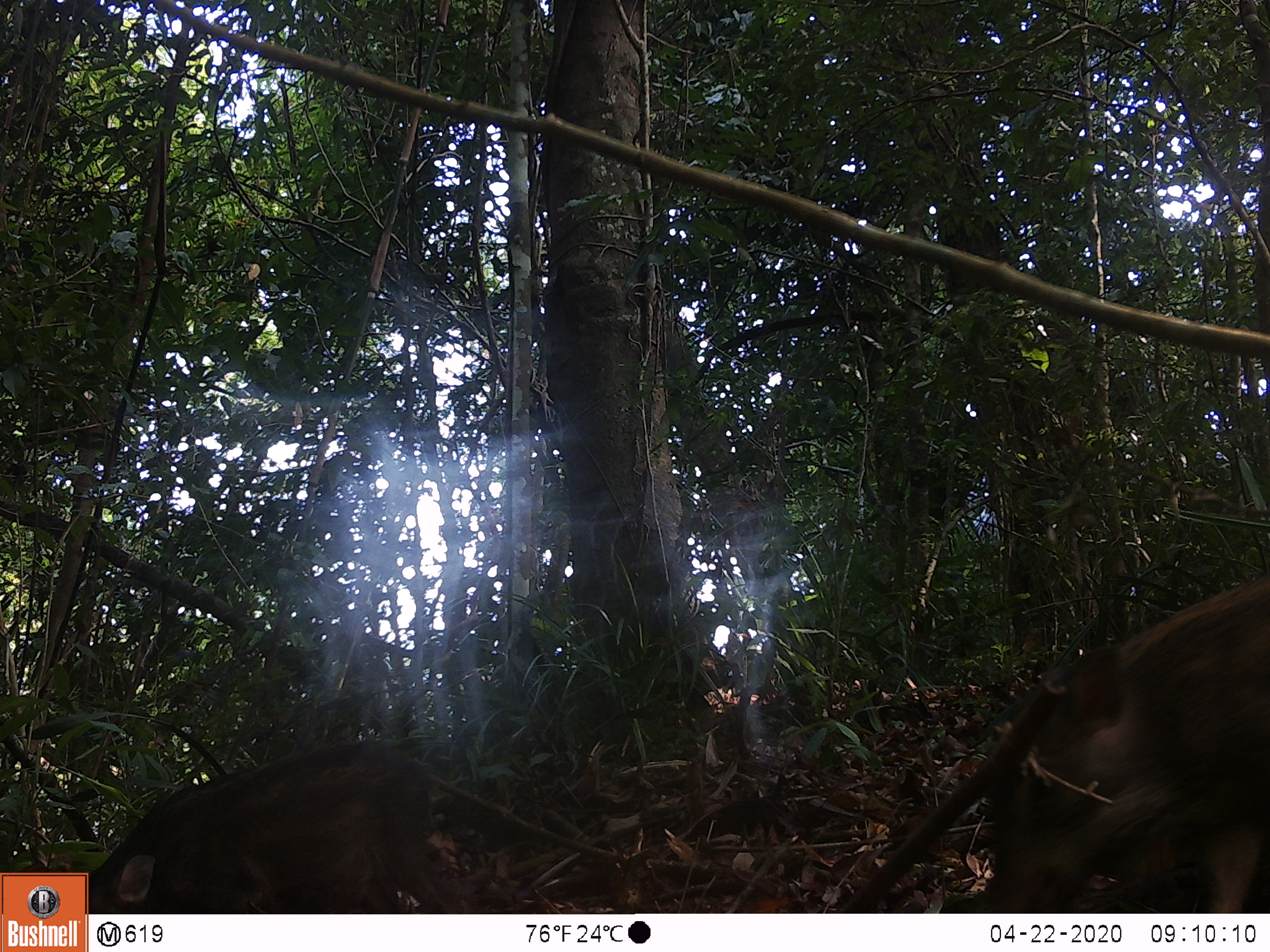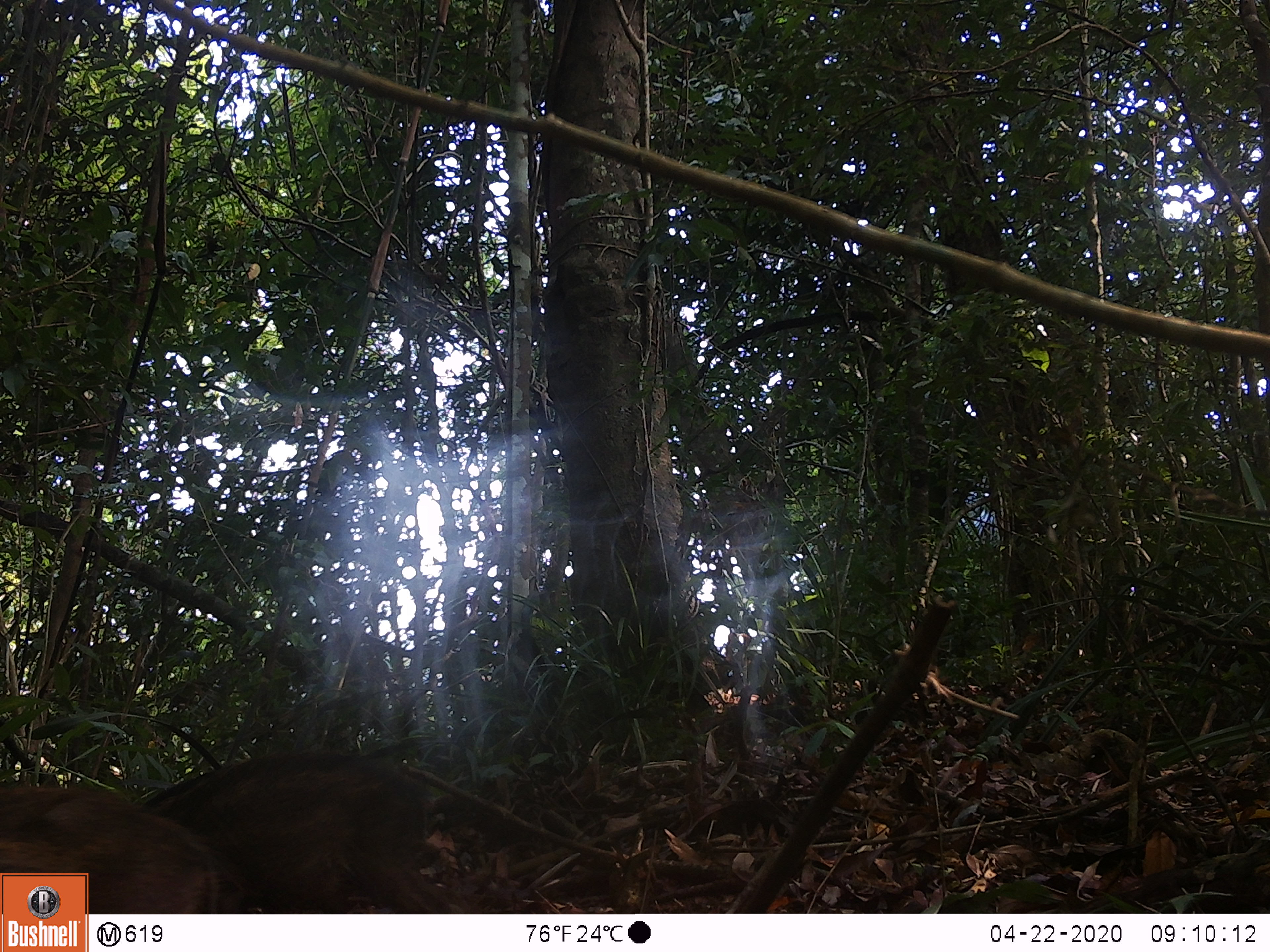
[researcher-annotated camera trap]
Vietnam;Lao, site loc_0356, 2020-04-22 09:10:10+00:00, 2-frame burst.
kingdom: Animalia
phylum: Chordata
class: Mammalia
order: Artiodactyla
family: Suidae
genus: Sus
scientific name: Sus scrofa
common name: eurasian wild pig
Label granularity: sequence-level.